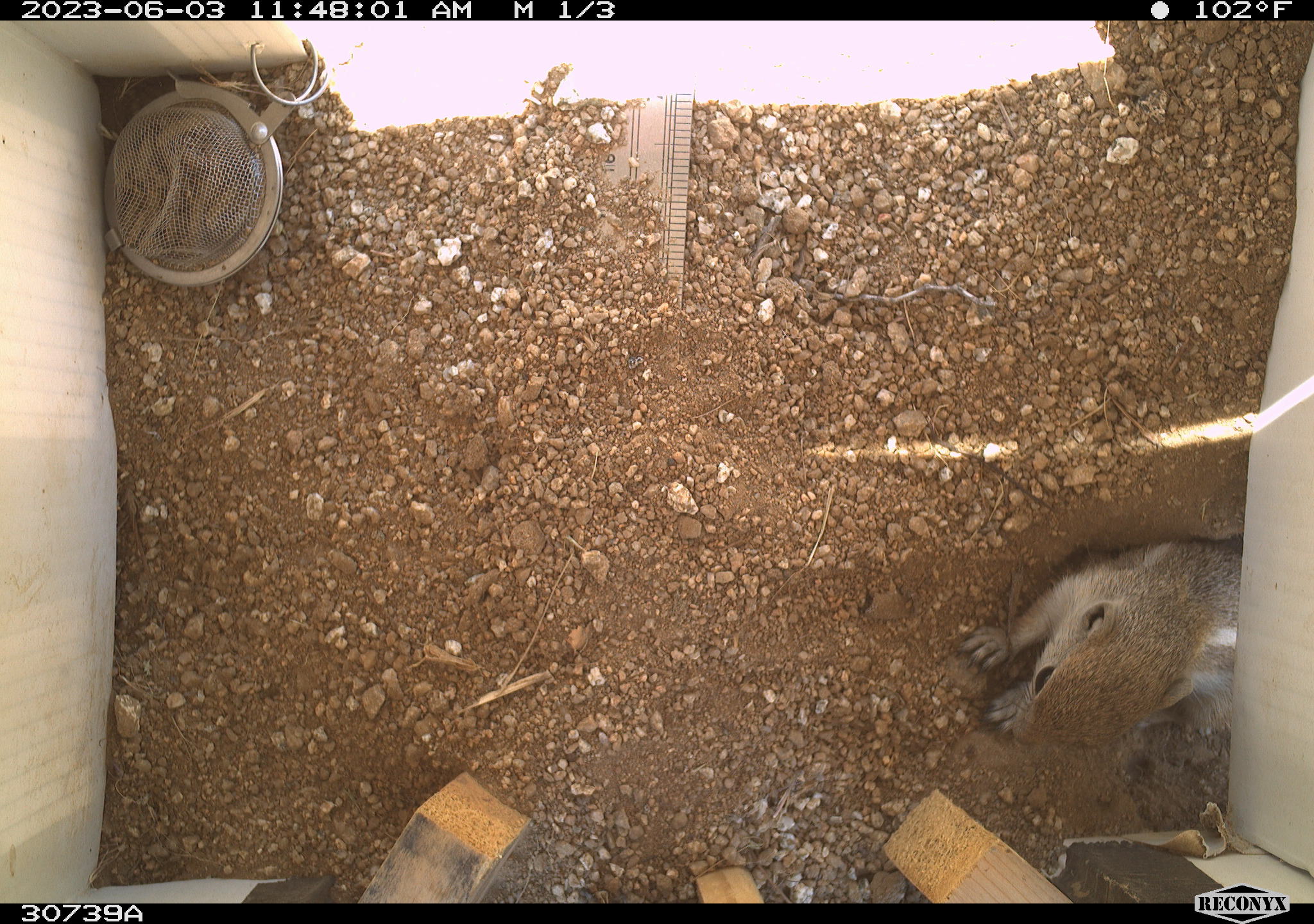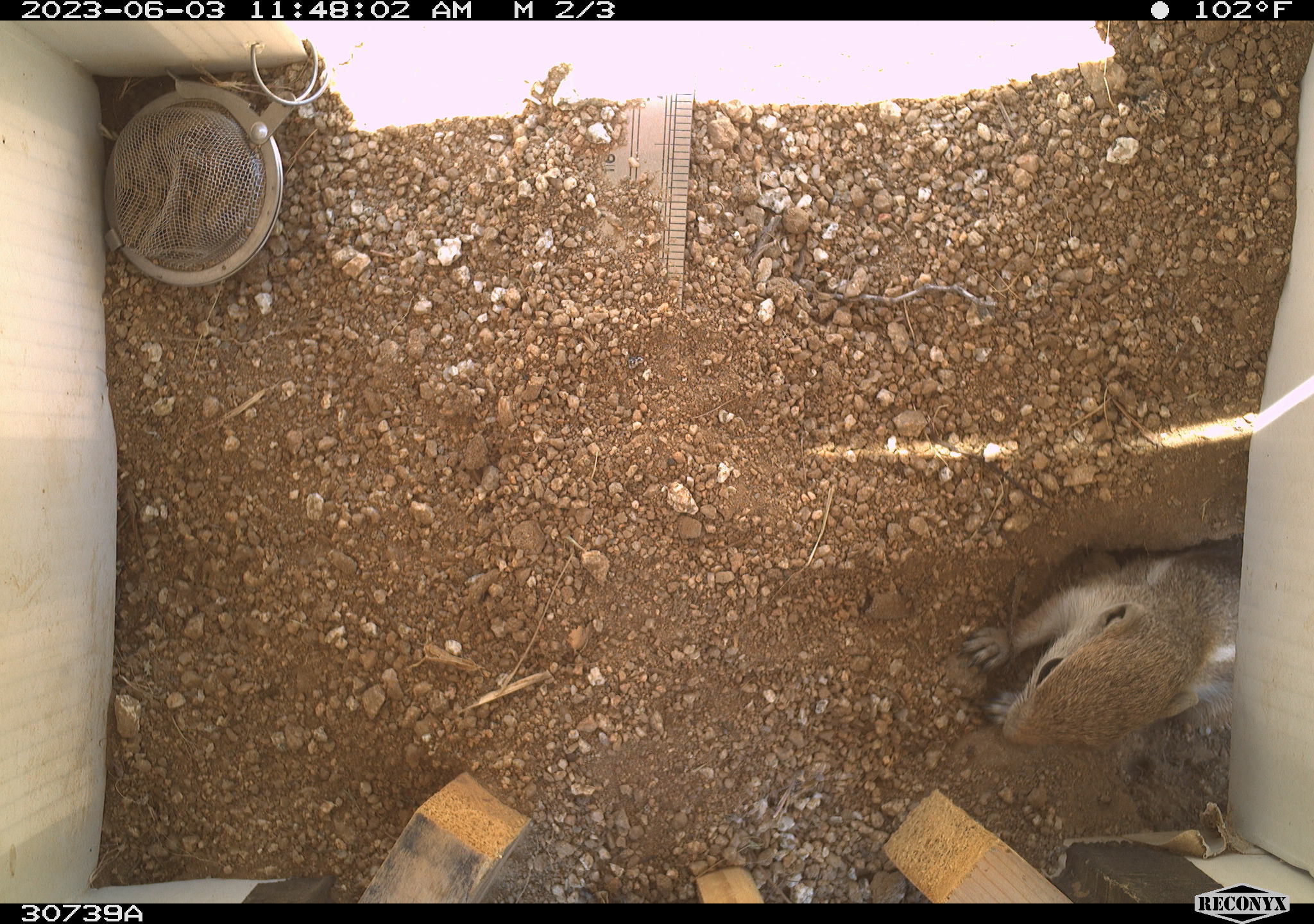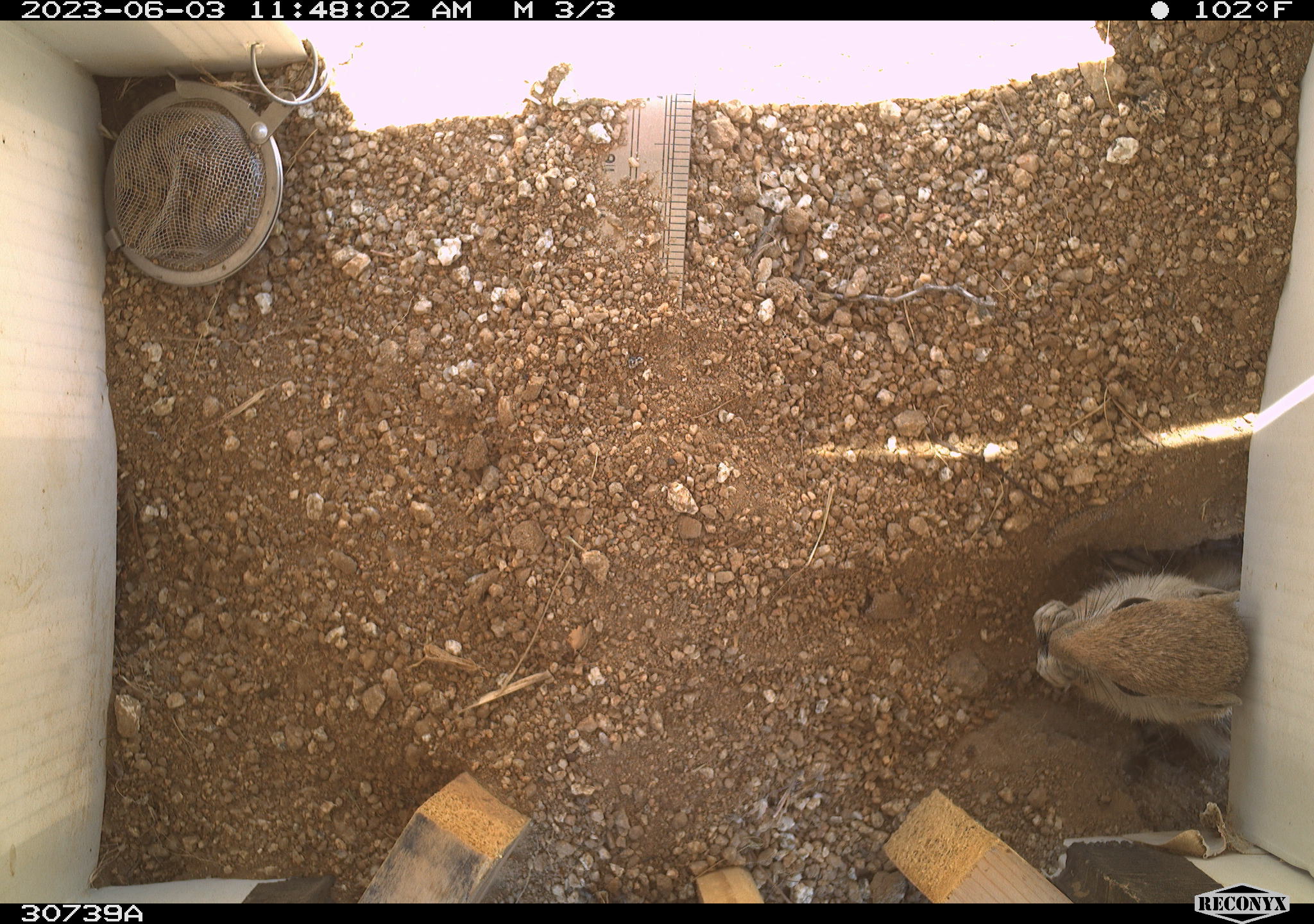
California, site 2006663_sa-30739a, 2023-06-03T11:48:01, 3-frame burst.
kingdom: Animalia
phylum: Chordata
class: Mammalia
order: Rodentia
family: Sciuridae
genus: Ammospermophilus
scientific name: Ammospermophilus leucurus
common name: white-tailed antelope squirrel